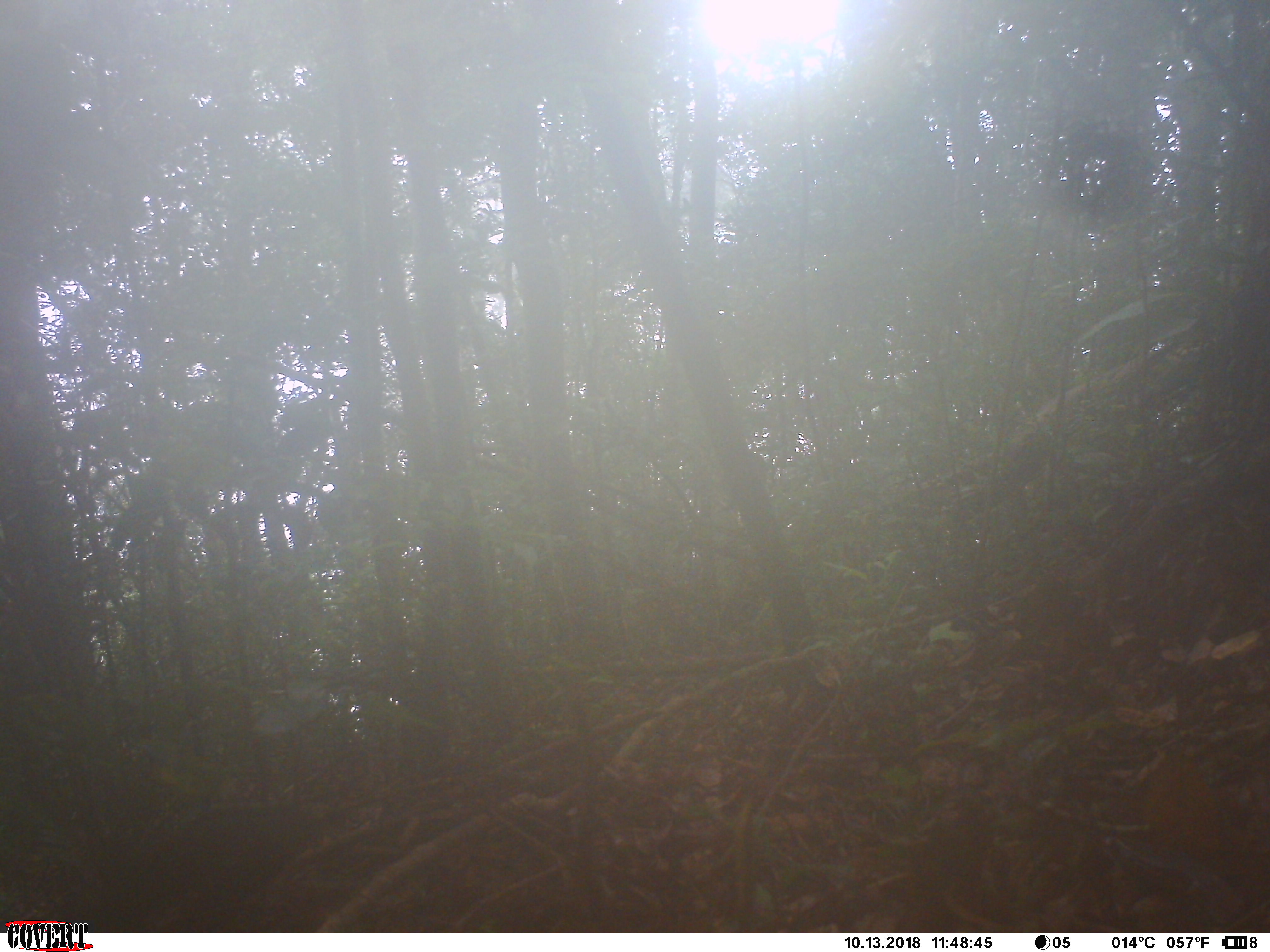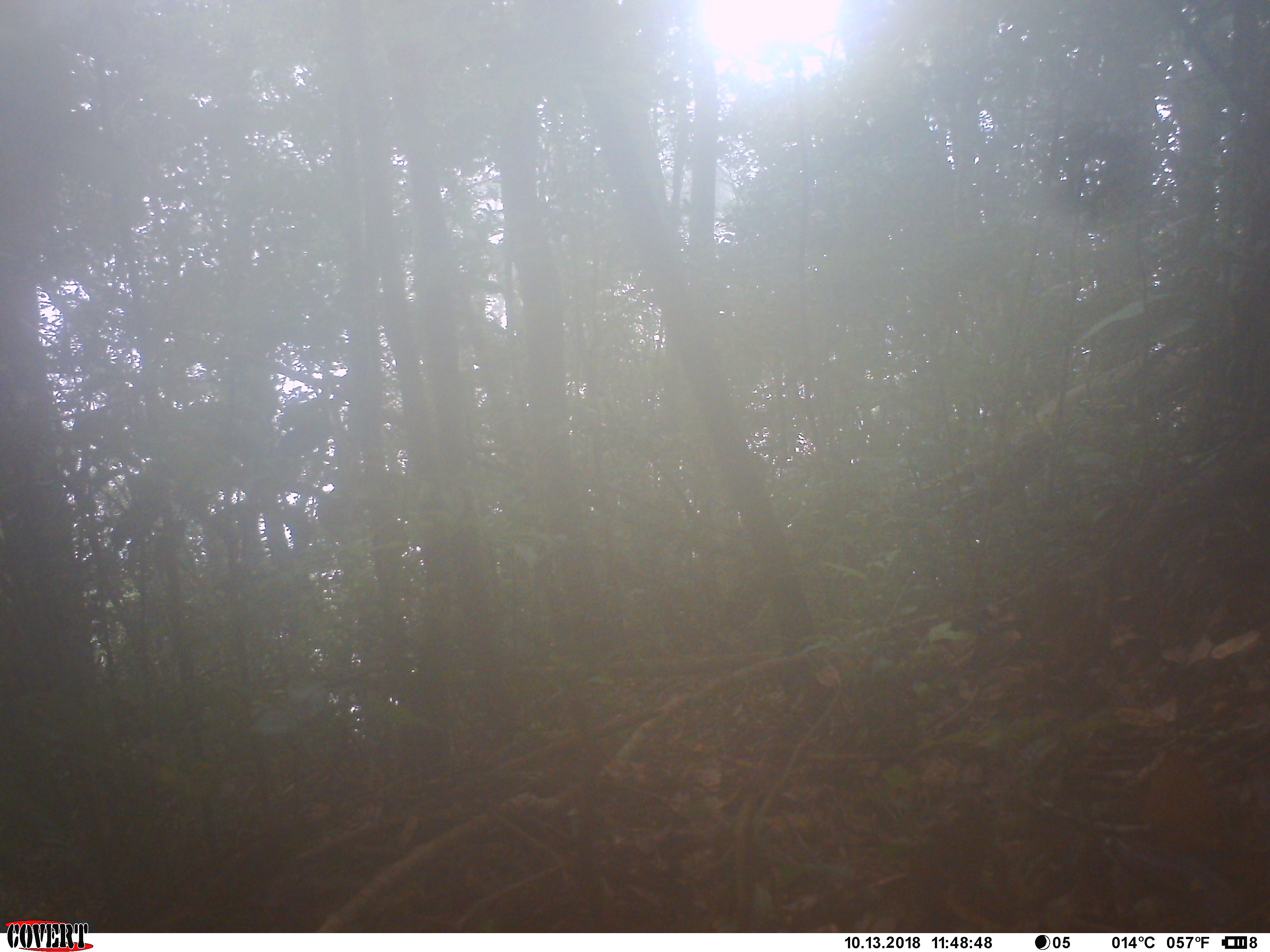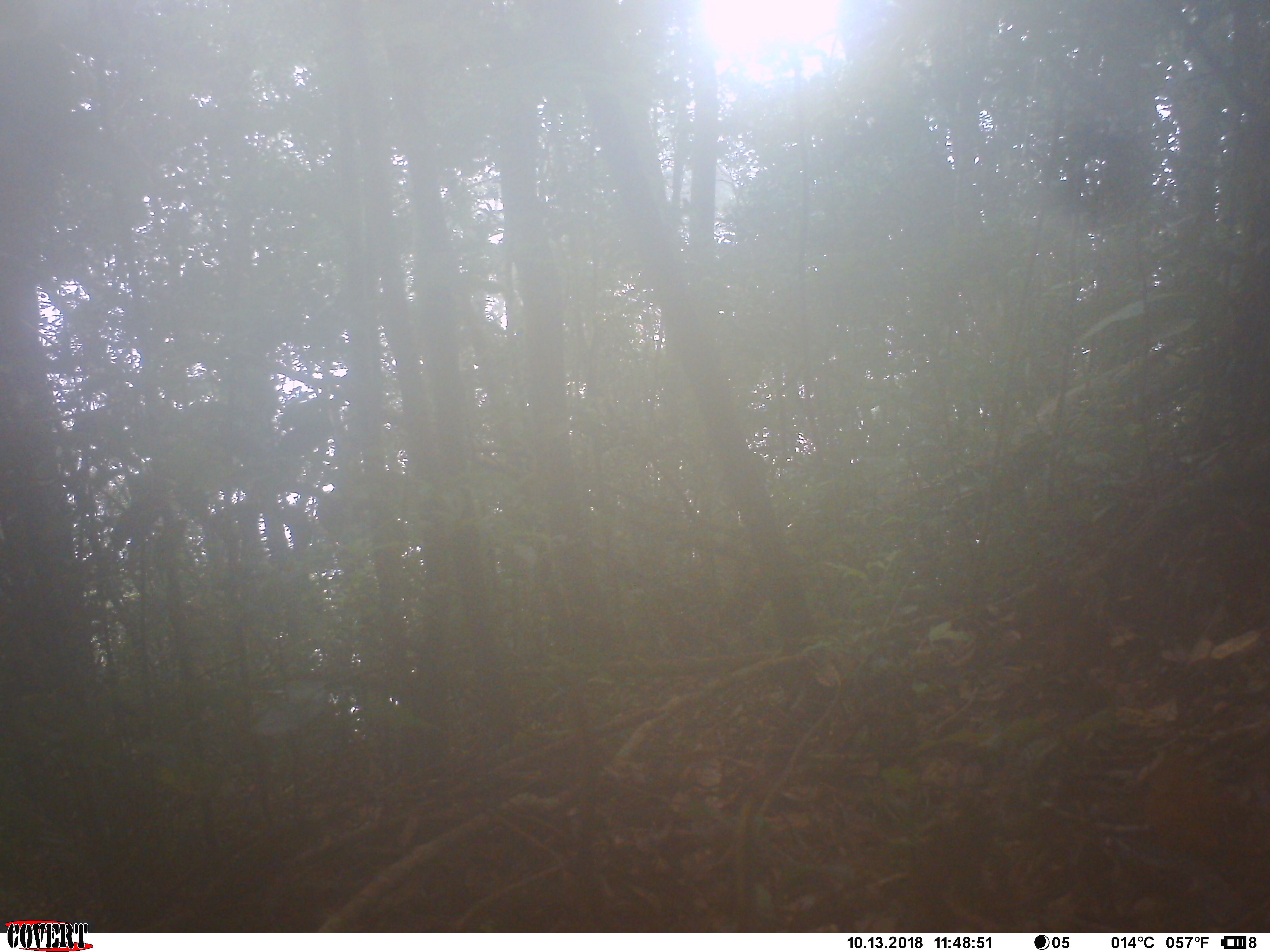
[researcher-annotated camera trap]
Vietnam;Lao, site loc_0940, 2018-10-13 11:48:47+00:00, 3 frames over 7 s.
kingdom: Animalia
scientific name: Animalia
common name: animal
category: unidentified animal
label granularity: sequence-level